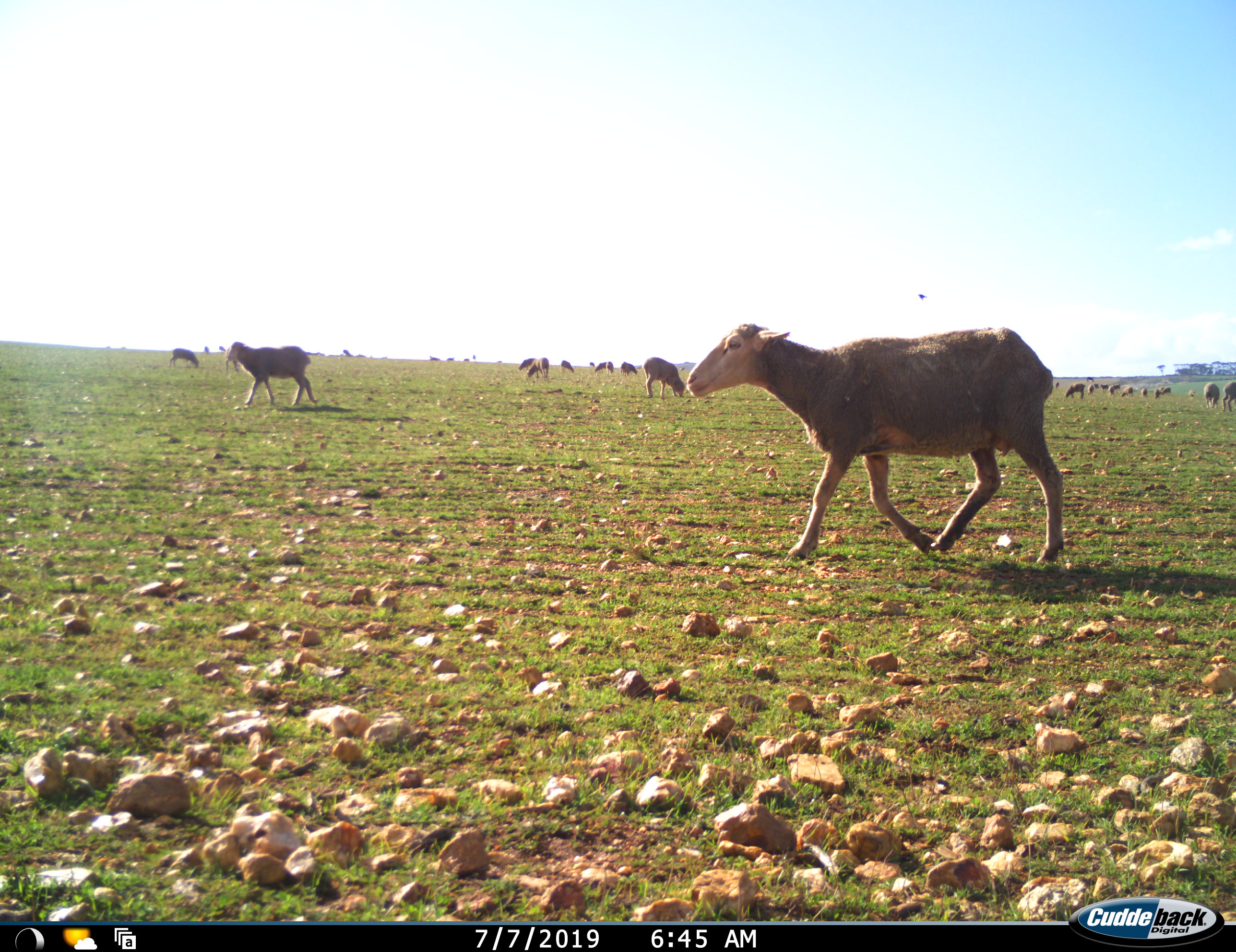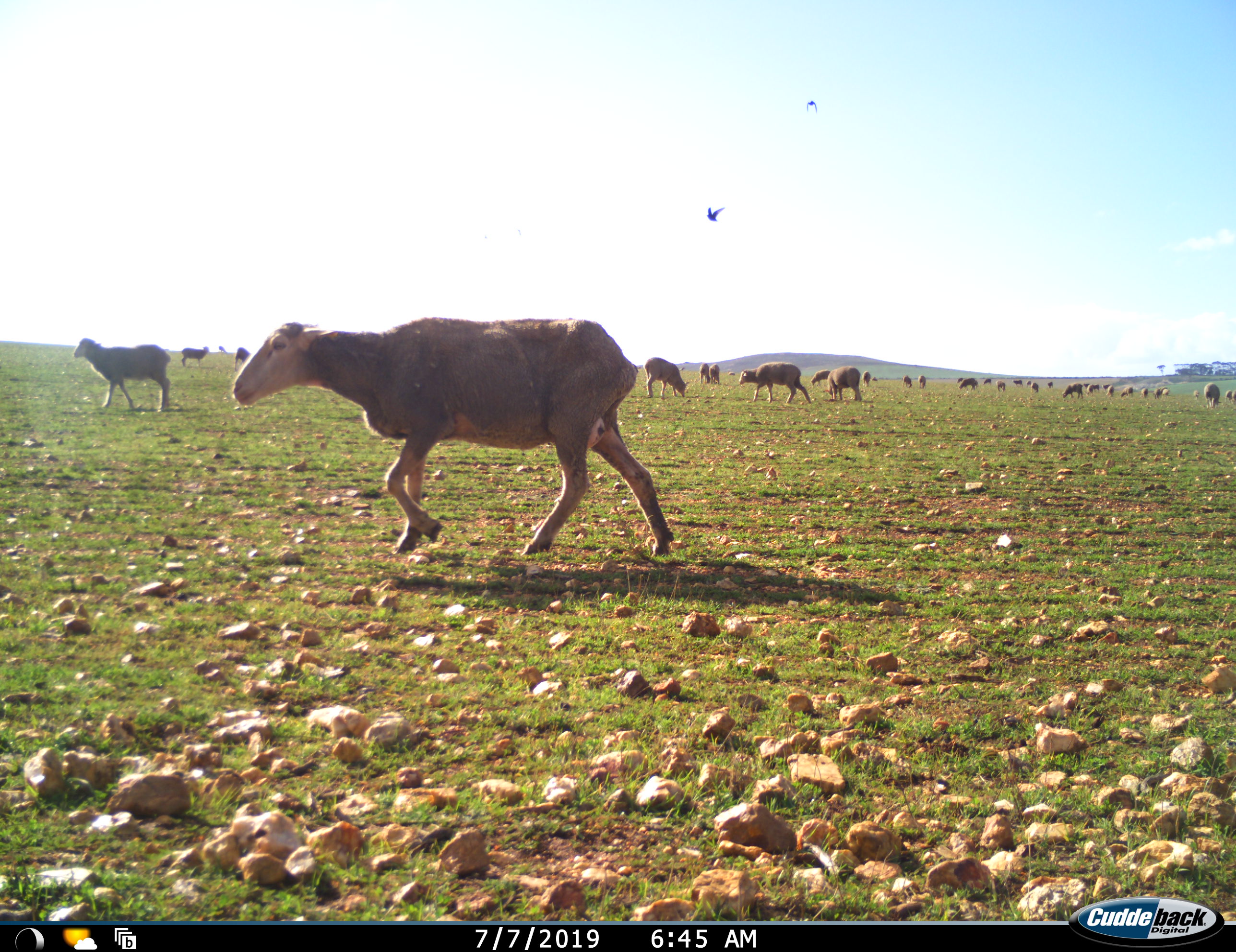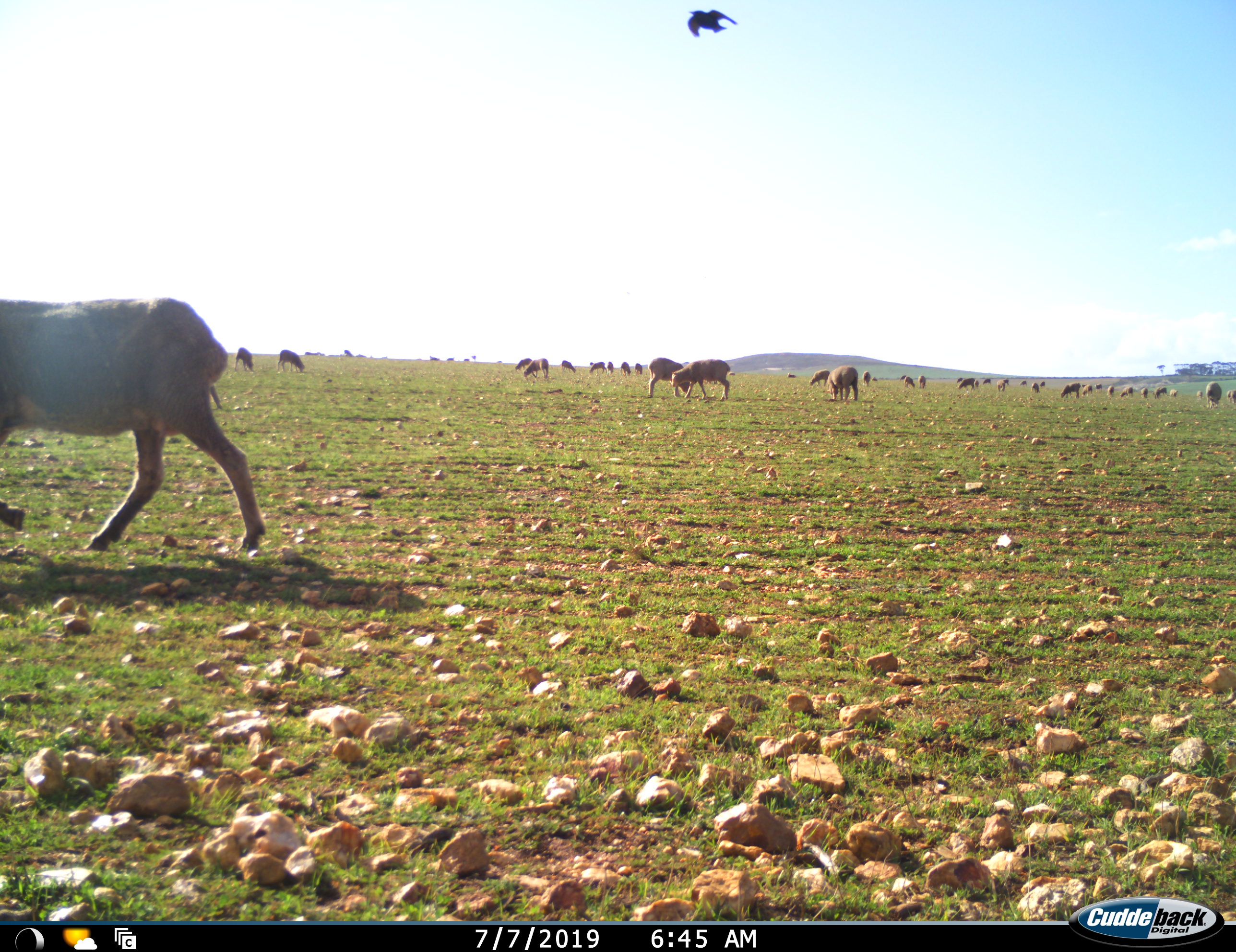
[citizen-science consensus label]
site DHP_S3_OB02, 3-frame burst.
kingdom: Animalia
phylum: Chordata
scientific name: Vertebrata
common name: domestic animal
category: domesticanimal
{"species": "domesticanimal (domestic animal) (Vertebrata)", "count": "11-50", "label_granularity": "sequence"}